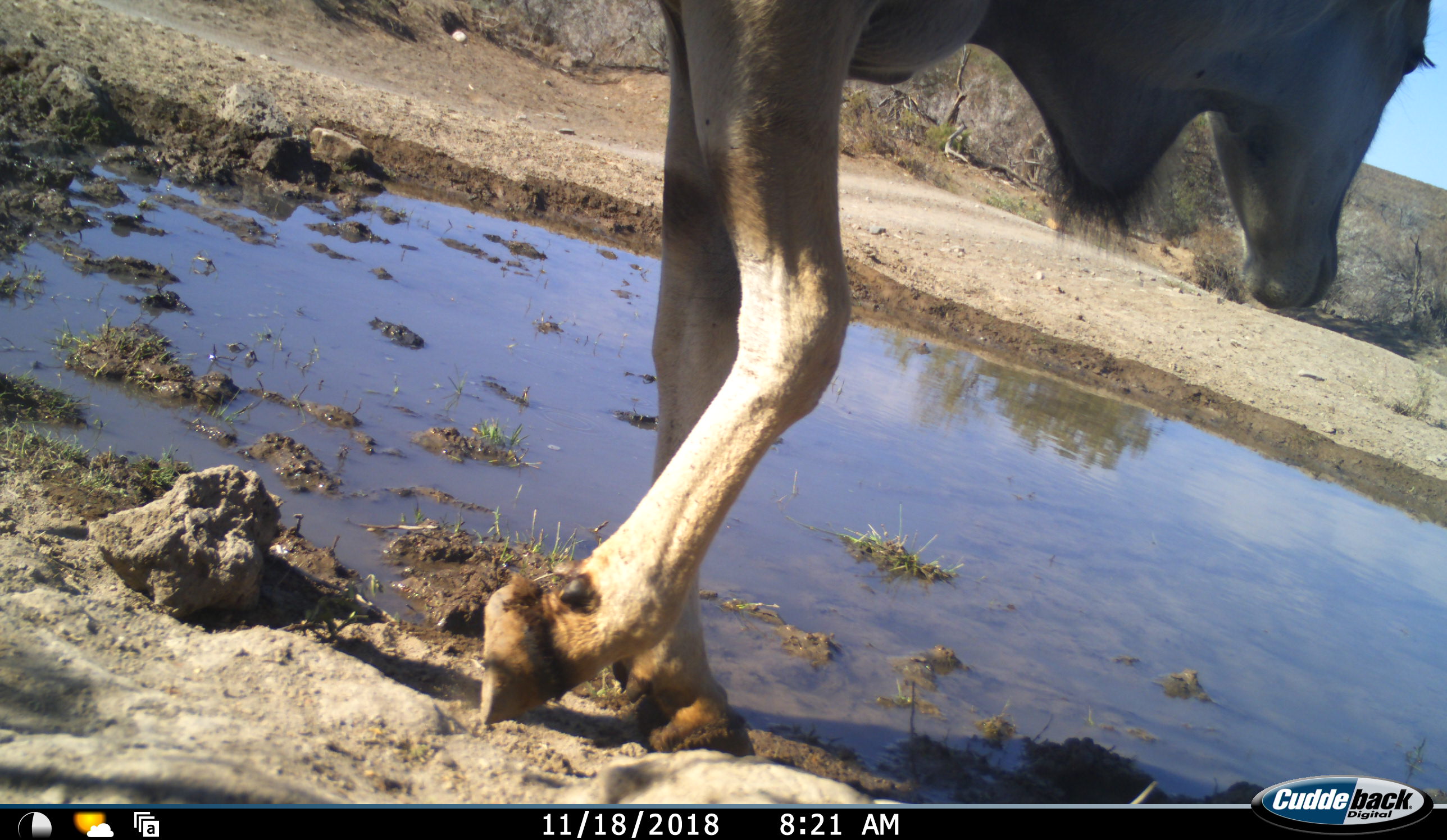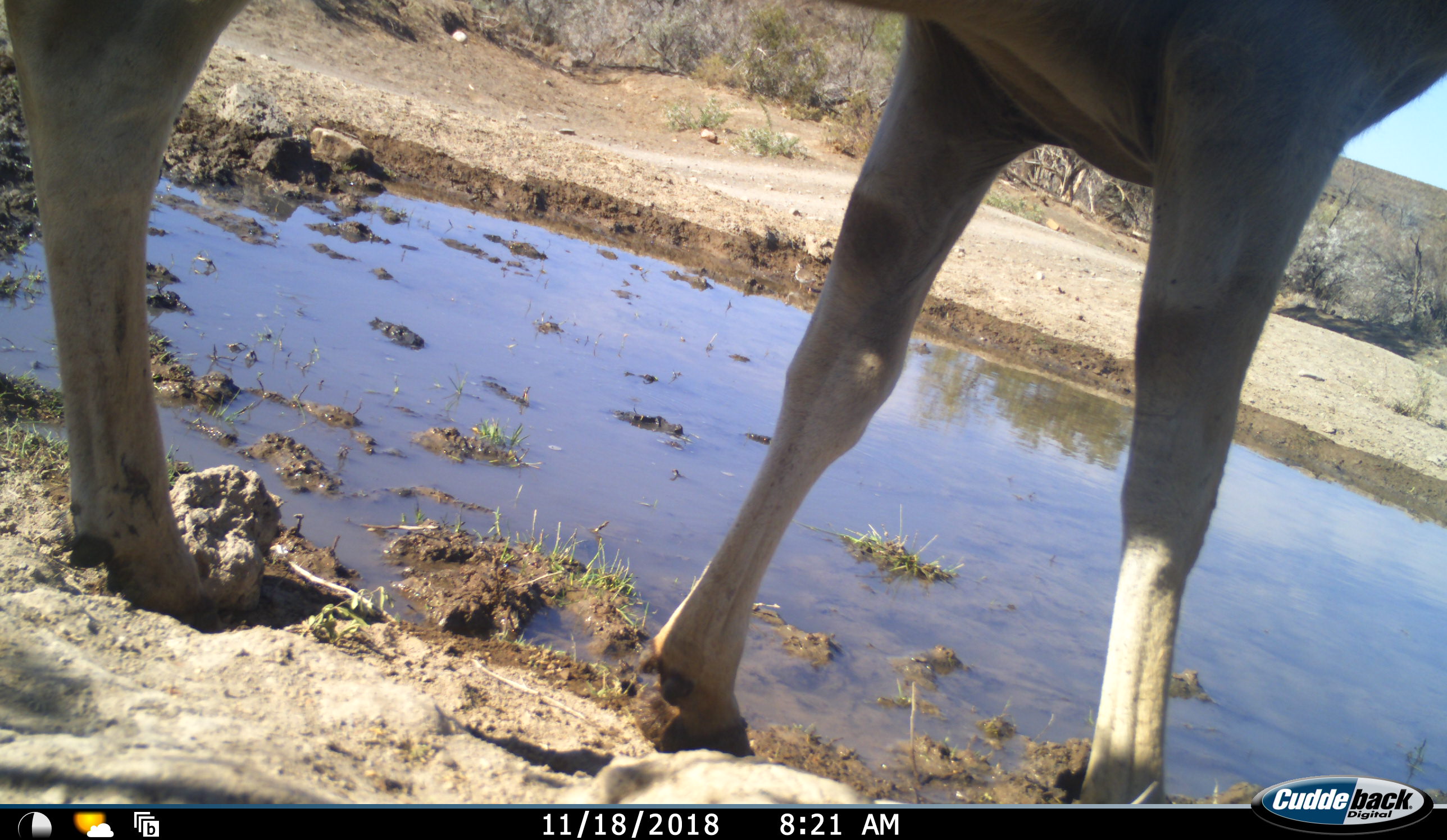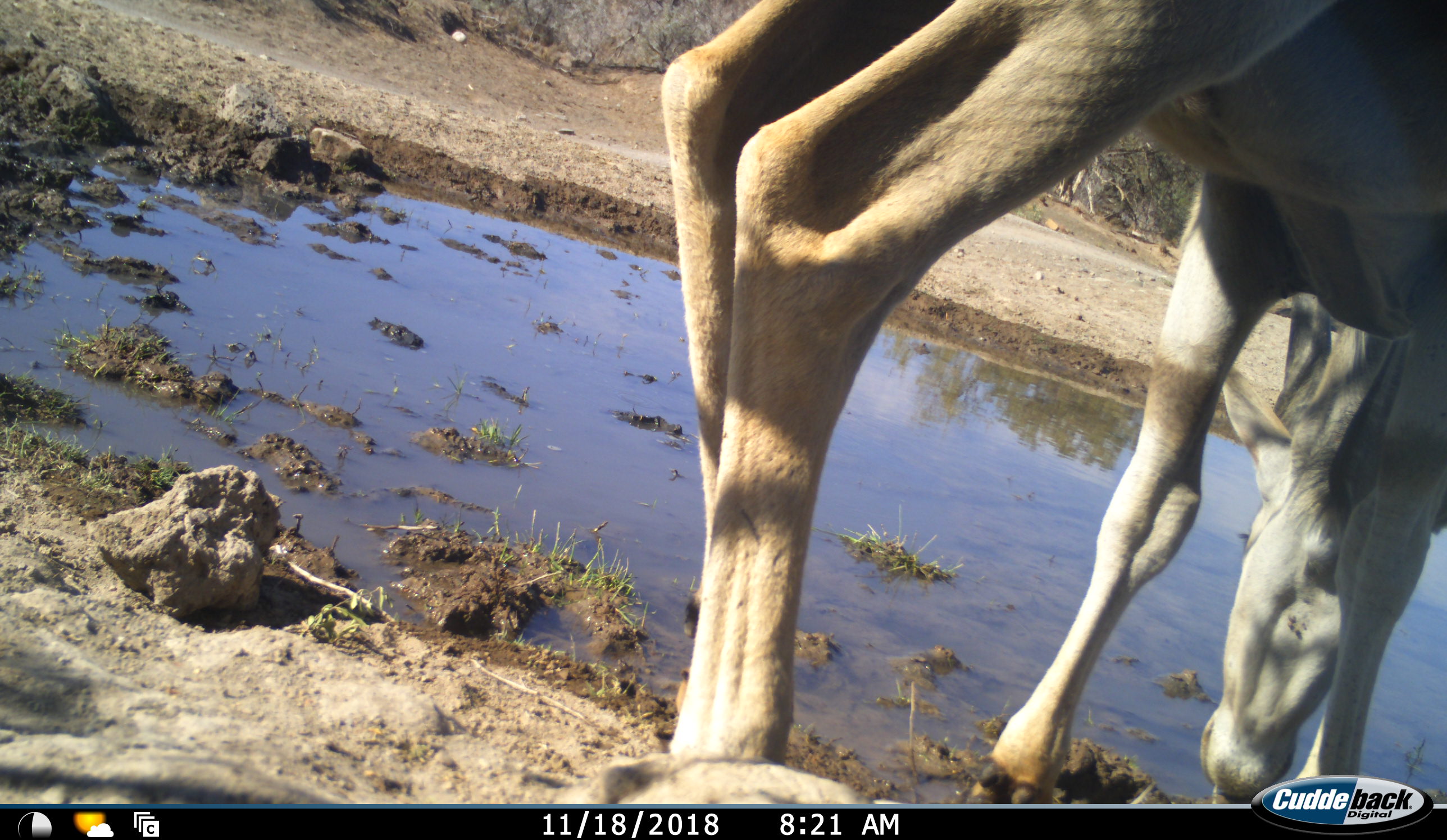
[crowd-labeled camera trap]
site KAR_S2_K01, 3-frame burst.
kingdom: Animalia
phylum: Chordata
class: Mammalia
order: Artiodactyla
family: Bovidae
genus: Tragelaphus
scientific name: Tragelaphus oryx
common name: eland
Eland (Tragelaphus oryx), count 1. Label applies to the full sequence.